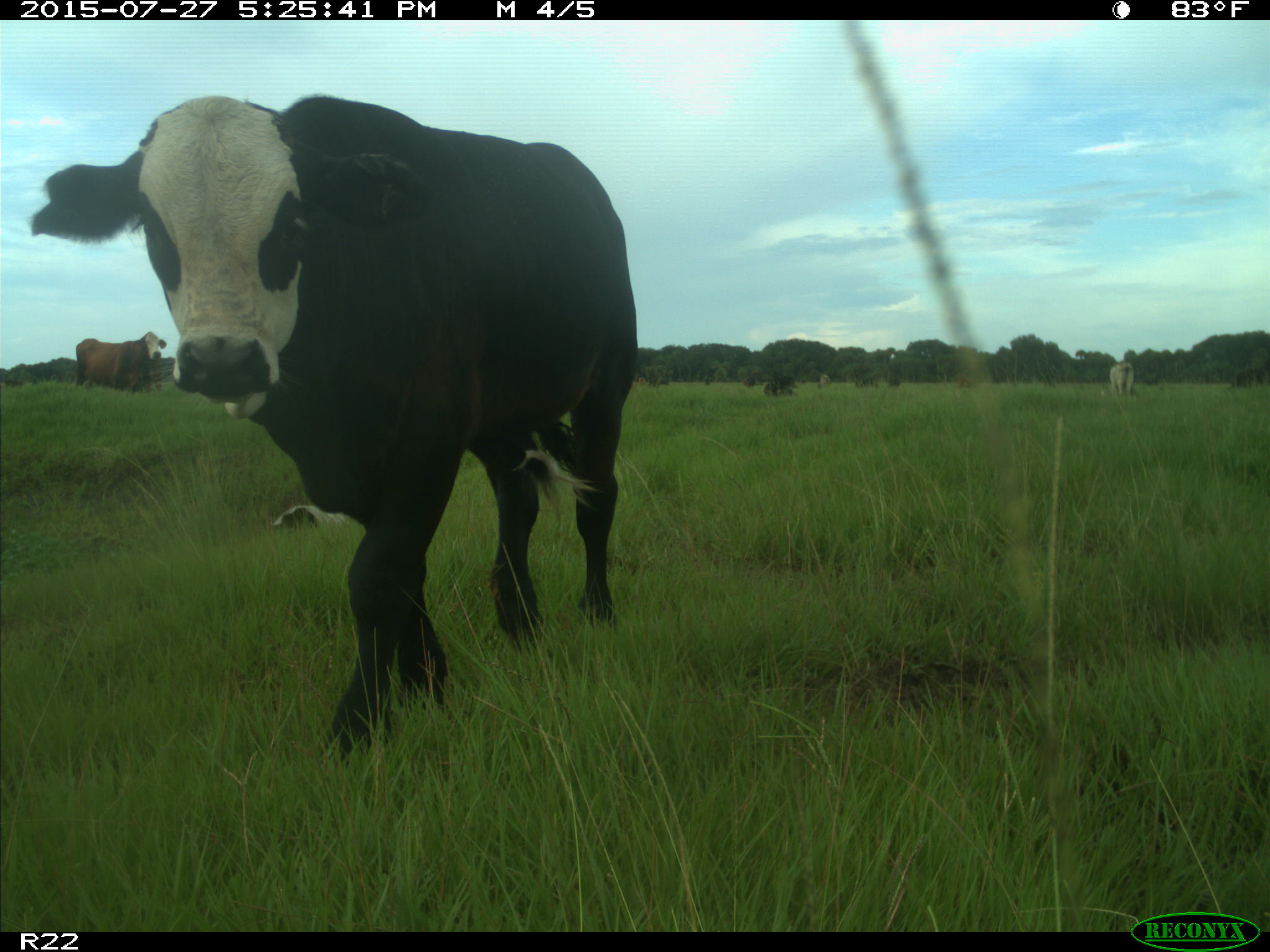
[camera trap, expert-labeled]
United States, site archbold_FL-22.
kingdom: Animalia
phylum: Chordata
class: Mammalia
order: Artiodactyla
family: Bovidae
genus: Bos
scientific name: Bos taurus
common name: domestic cow